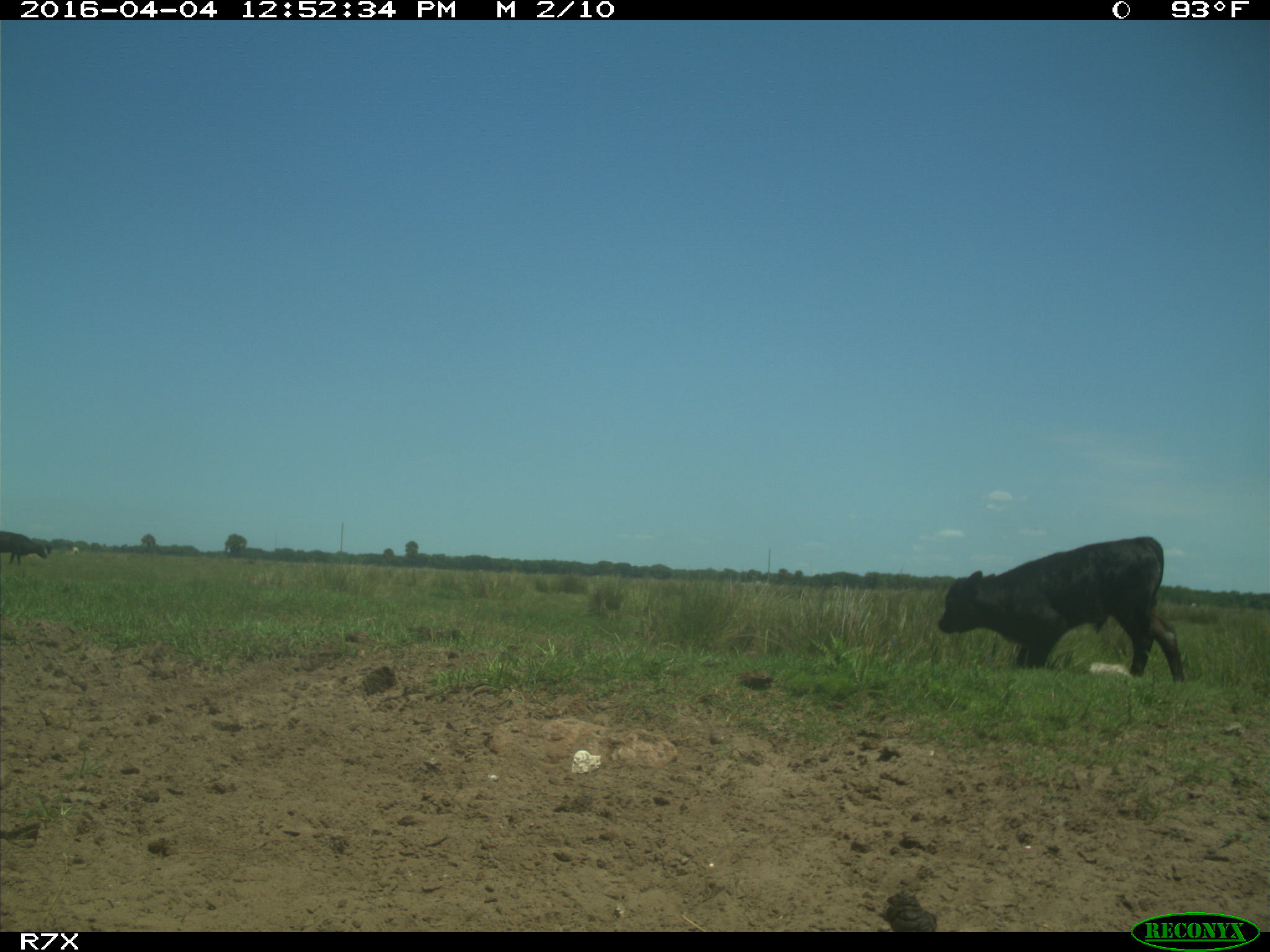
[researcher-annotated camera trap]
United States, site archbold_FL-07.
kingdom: Animalia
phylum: Chordata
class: Mammalia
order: Artiodactyla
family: Bovidae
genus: Bos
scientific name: Bos taurus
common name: domestic cow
Bos taurus (domestic cow).